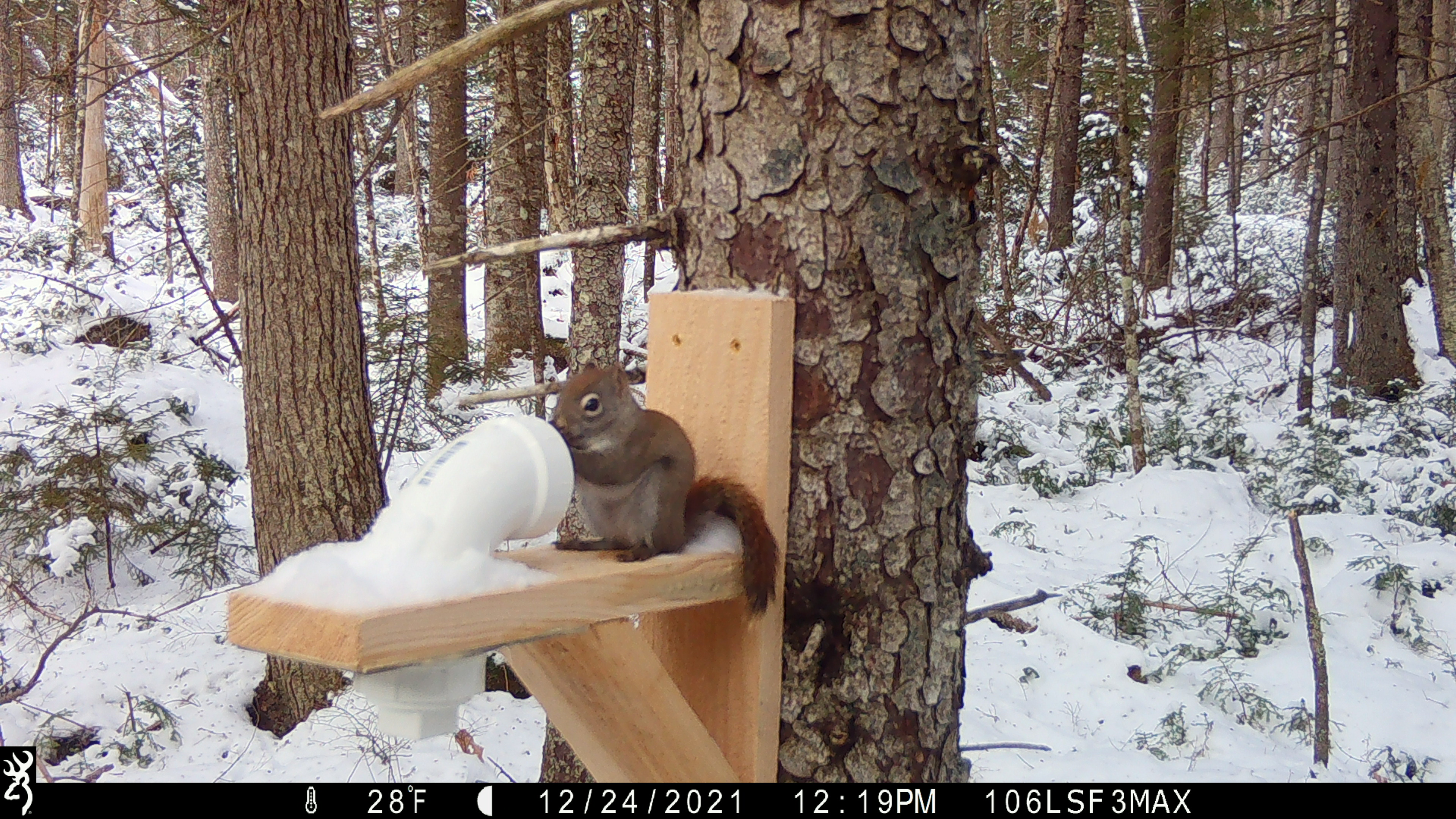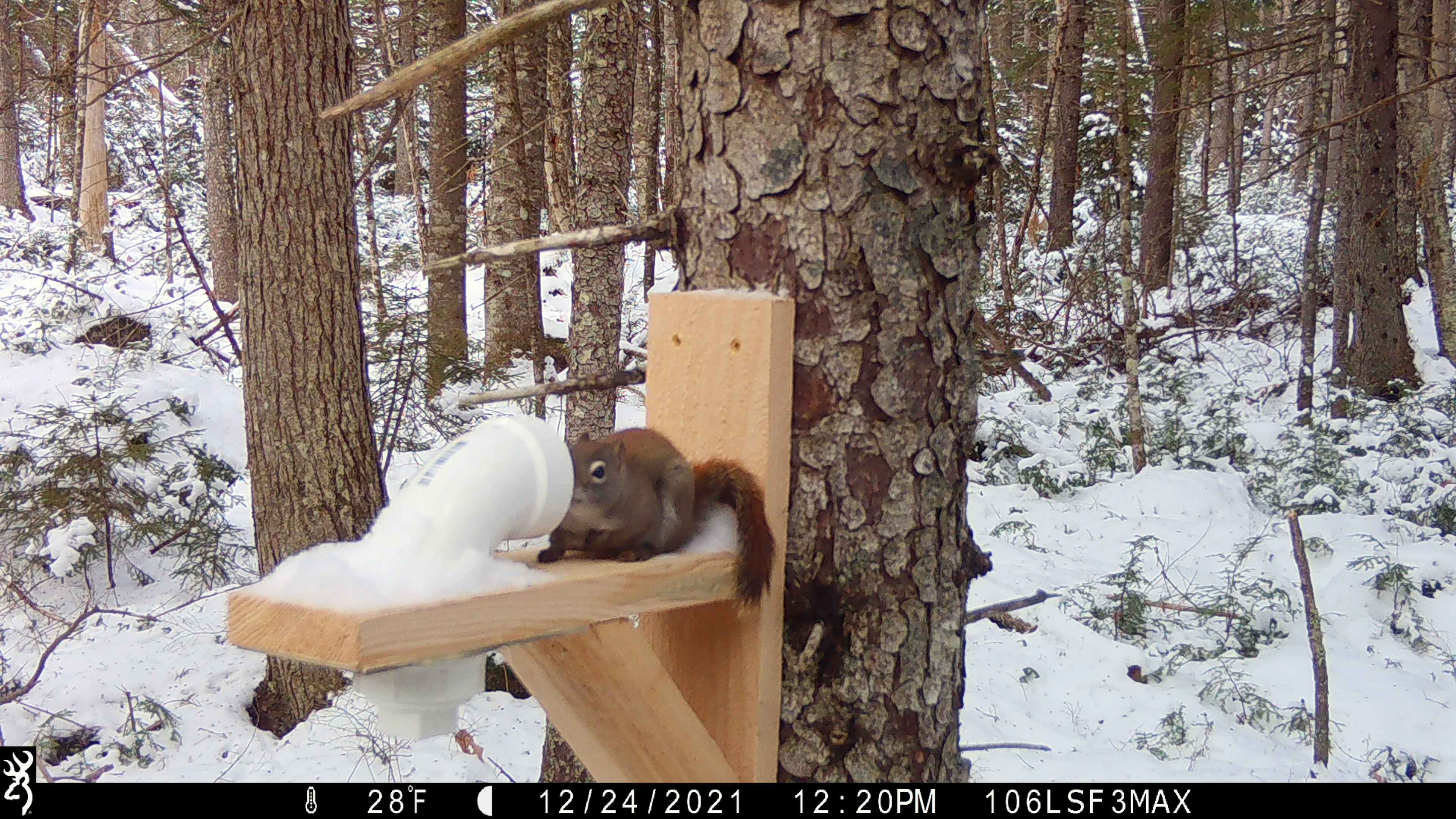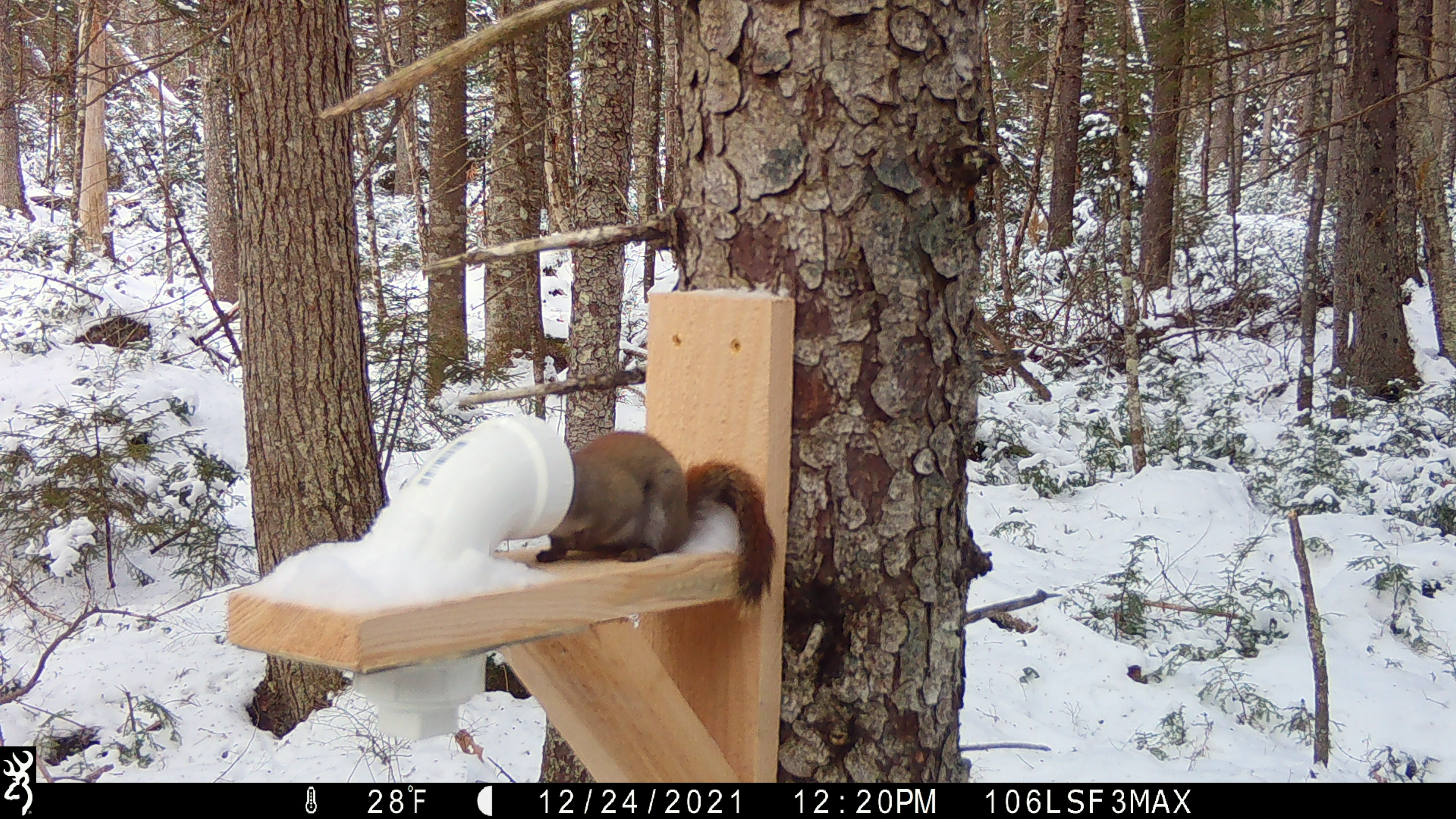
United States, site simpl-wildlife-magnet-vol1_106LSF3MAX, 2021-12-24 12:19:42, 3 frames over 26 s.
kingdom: Animalia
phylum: Chordata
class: Mammalia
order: Rodentia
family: Sciuridae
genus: Tamiasciurus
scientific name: Tamiasciurus hudsonicus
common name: red squirrel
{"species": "red squirrel (Tamiasciurus hudsonicus)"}